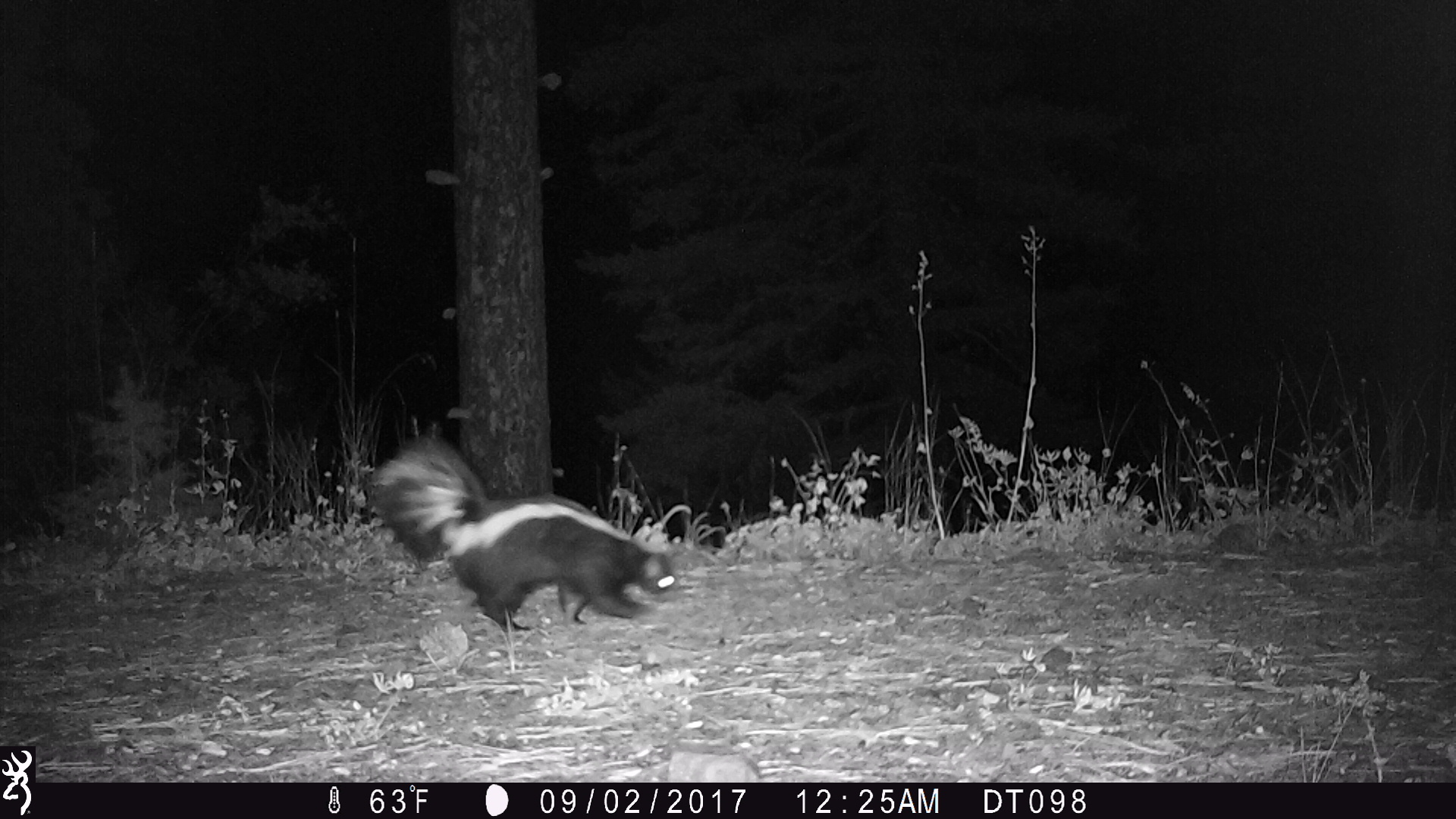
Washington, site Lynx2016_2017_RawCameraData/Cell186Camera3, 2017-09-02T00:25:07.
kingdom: Animalia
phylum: Chordata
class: Mammalia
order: Carnivora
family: Mephitidae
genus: Mephitis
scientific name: Mephitis mephitis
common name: striped skunk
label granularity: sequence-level